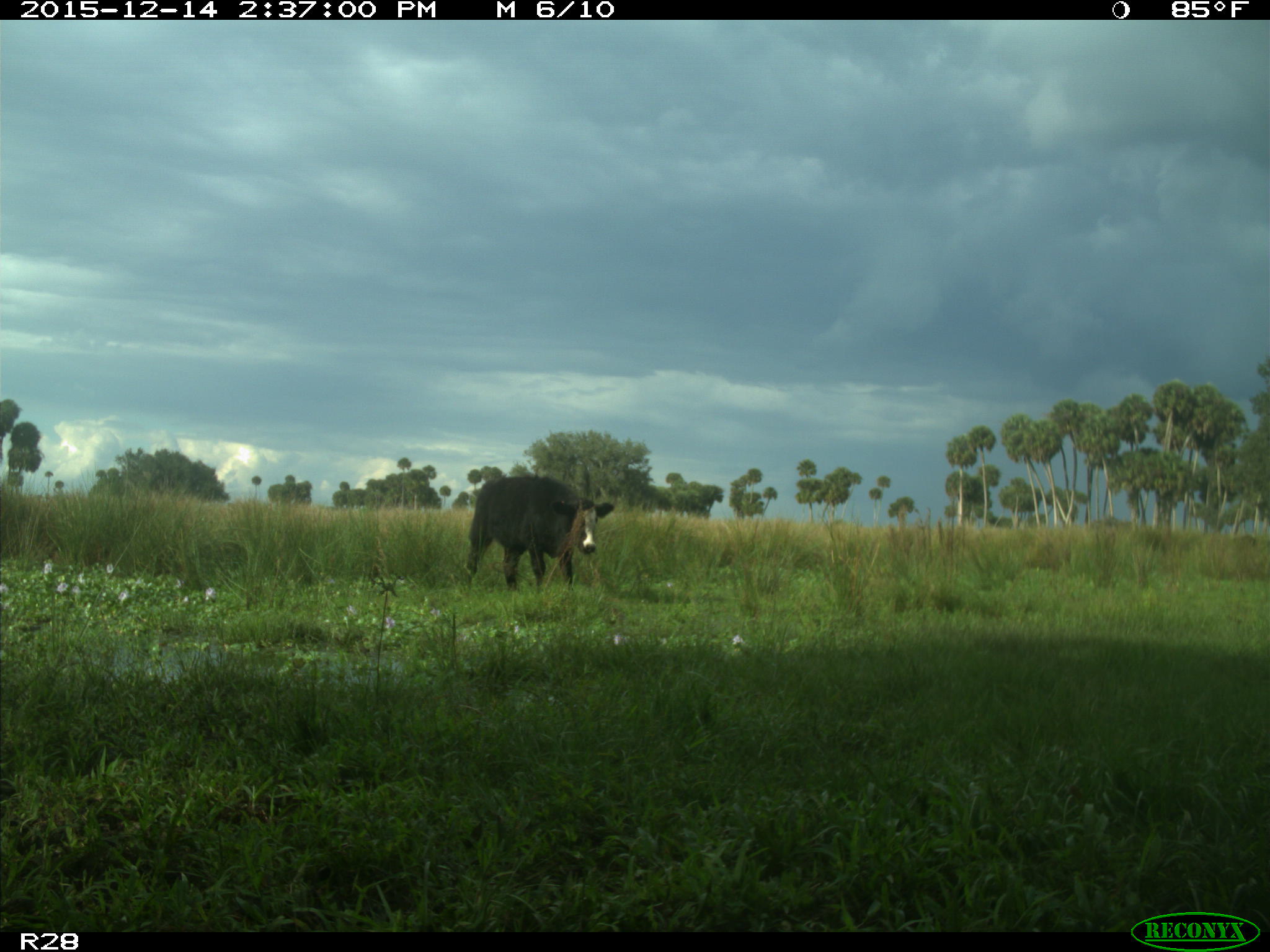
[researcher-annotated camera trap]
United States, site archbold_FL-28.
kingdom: Animalia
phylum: Chordata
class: Mammalia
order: Artiodactyla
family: Bovidae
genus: Bos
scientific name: Bos taurus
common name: domestic cow